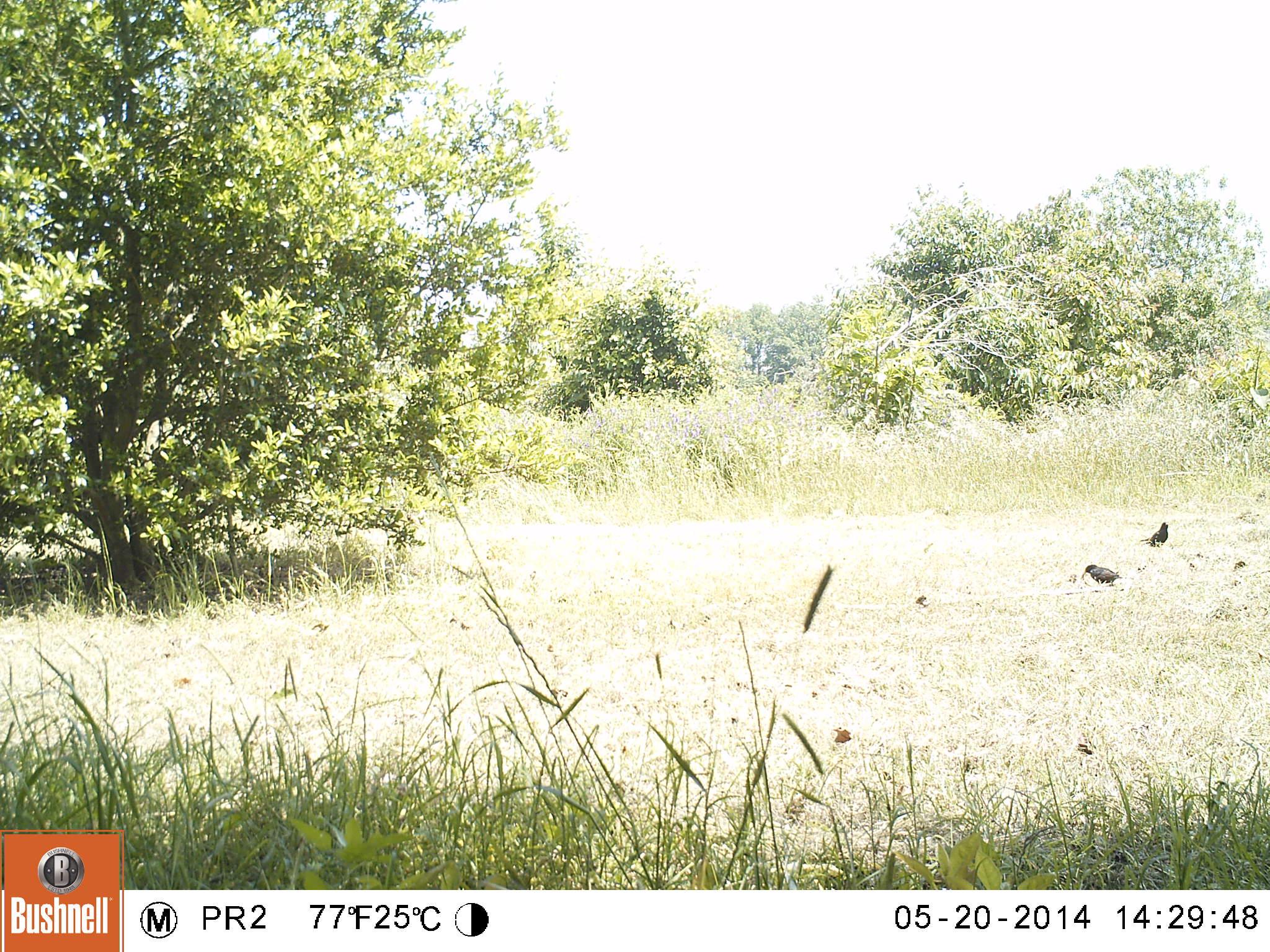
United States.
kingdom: Animalia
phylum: Chordata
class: Aves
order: Passeriformes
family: Corvidae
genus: Corvus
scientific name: Corvus brachyrhynchos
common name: american crow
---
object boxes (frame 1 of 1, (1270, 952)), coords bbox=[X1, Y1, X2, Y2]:
American Crow: bbox=[1077, 556, 1121, 589]; bbox=[1137, 519, 1169, 549]